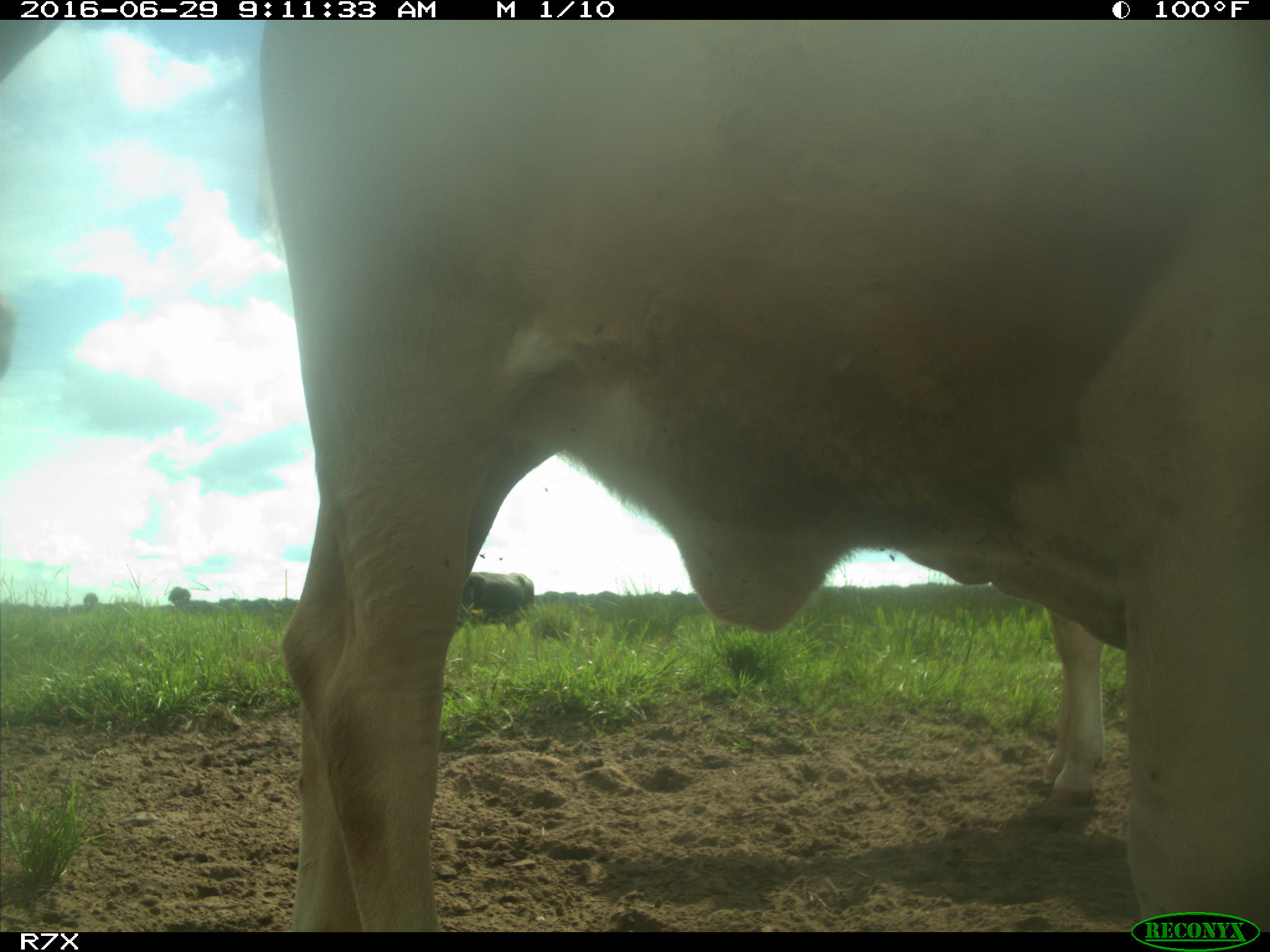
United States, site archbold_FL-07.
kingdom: Animalia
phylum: Chordata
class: Mammalia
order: Artiodactyla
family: Bovidae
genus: Bos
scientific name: Bos taurus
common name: domestic cow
Bos taurus (domestic cow).